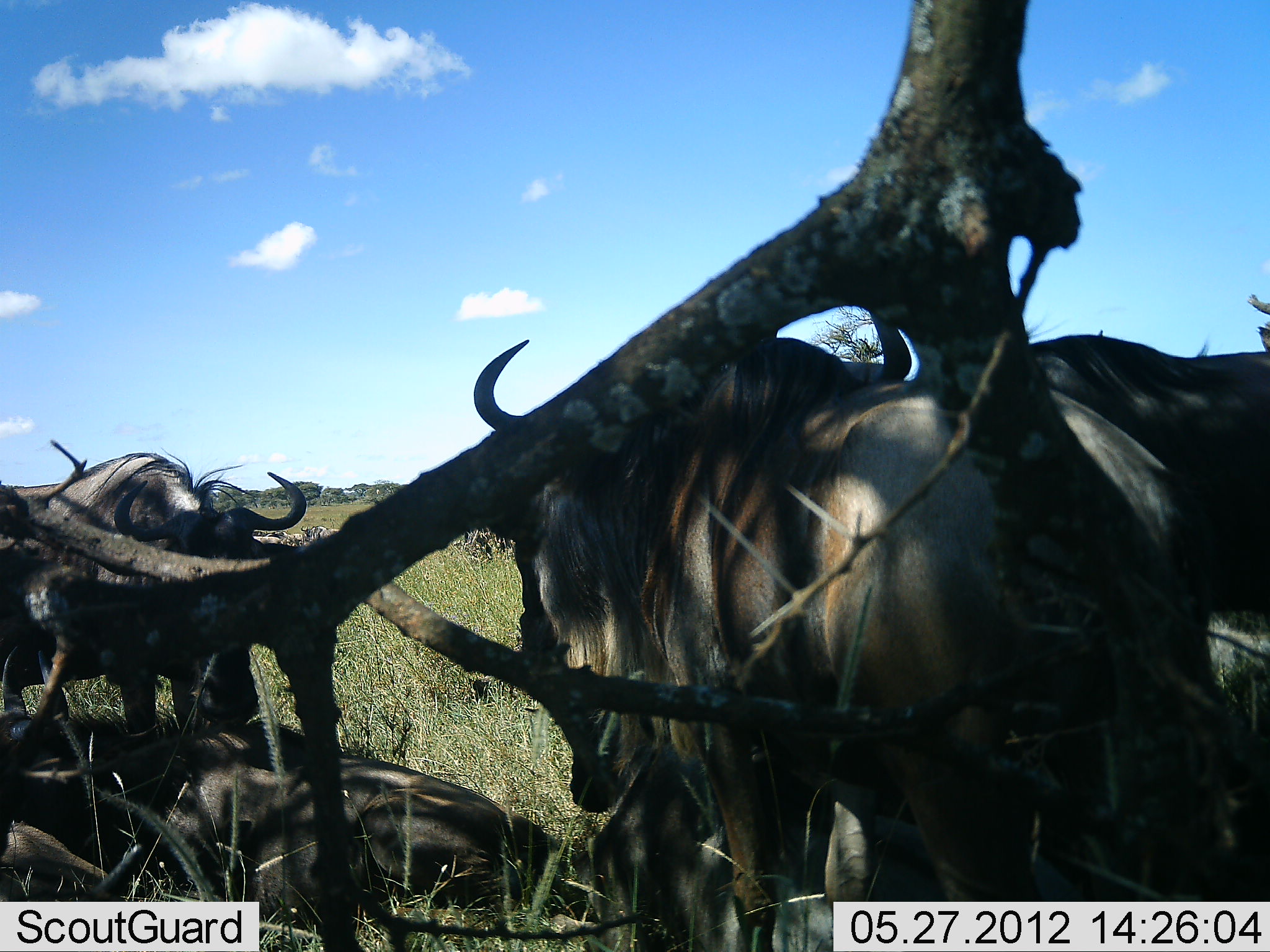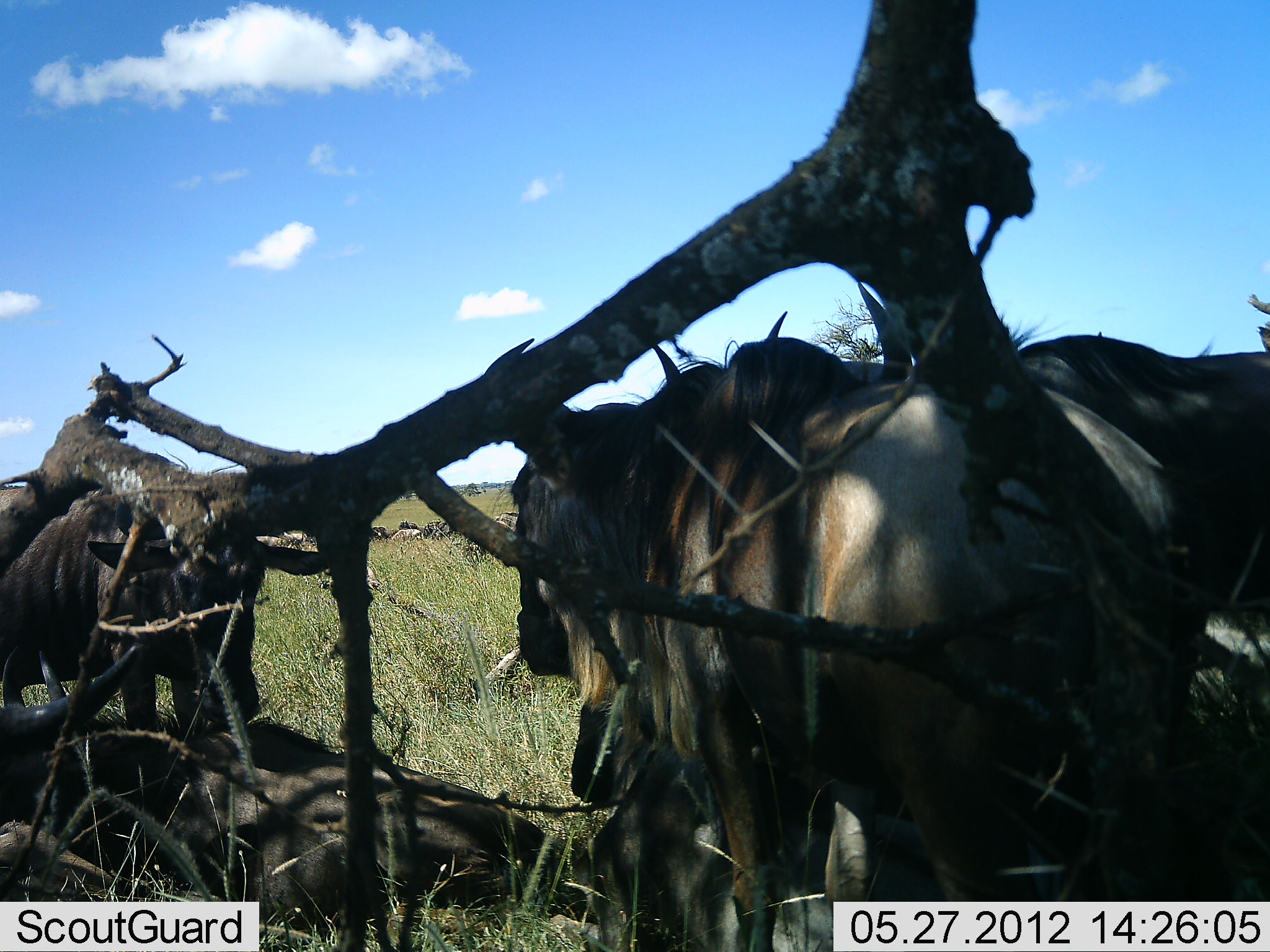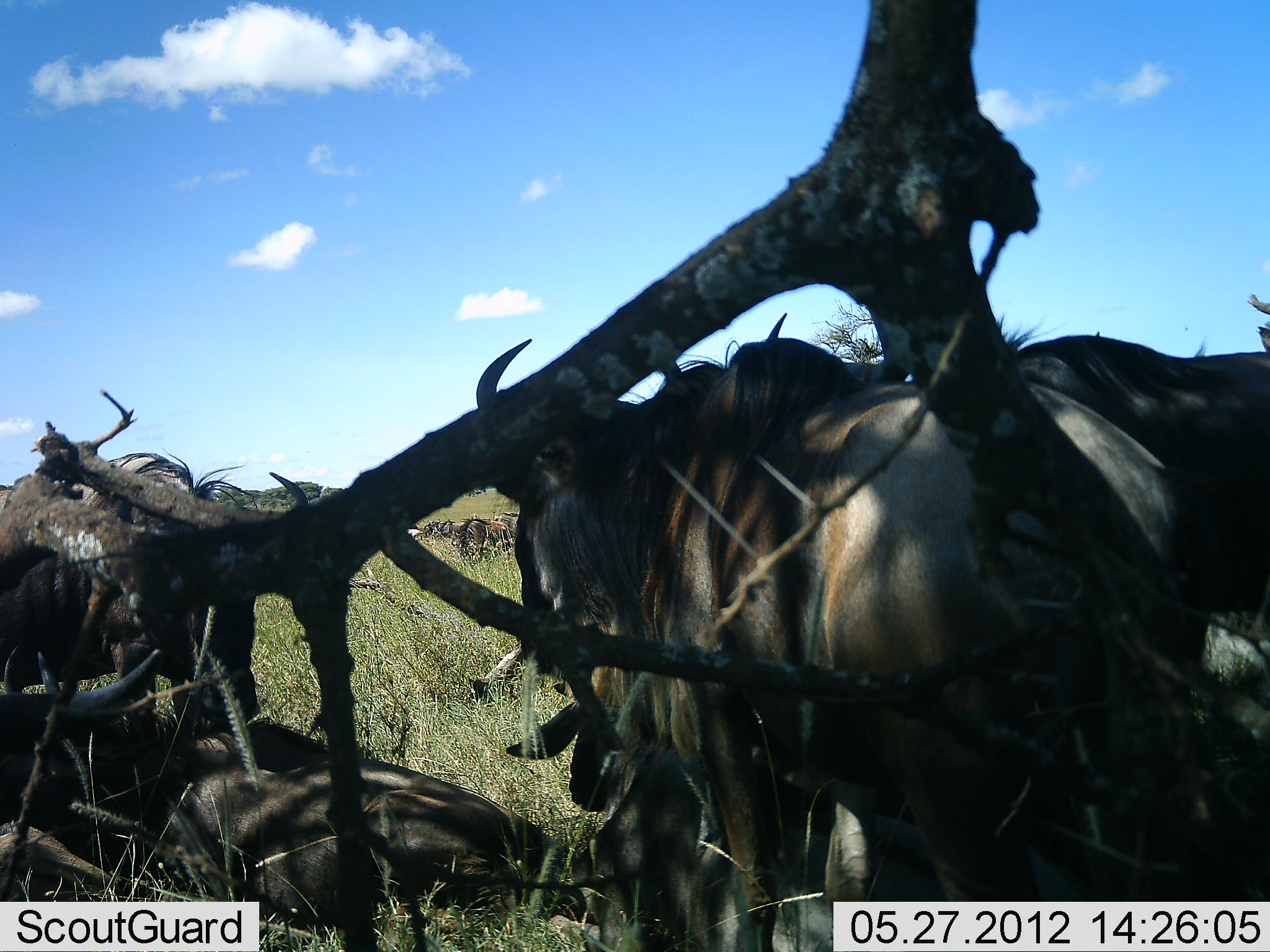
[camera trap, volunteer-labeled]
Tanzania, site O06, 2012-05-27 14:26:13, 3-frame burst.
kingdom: Animalia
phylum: Chordata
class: Mammalia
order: Artiodactyla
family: Bovidae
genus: Connochaetes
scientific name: Connochaetes taurinus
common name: blue wildebeest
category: wildebeest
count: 5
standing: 84%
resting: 58%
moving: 11%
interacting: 0%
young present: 5%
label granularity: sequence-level